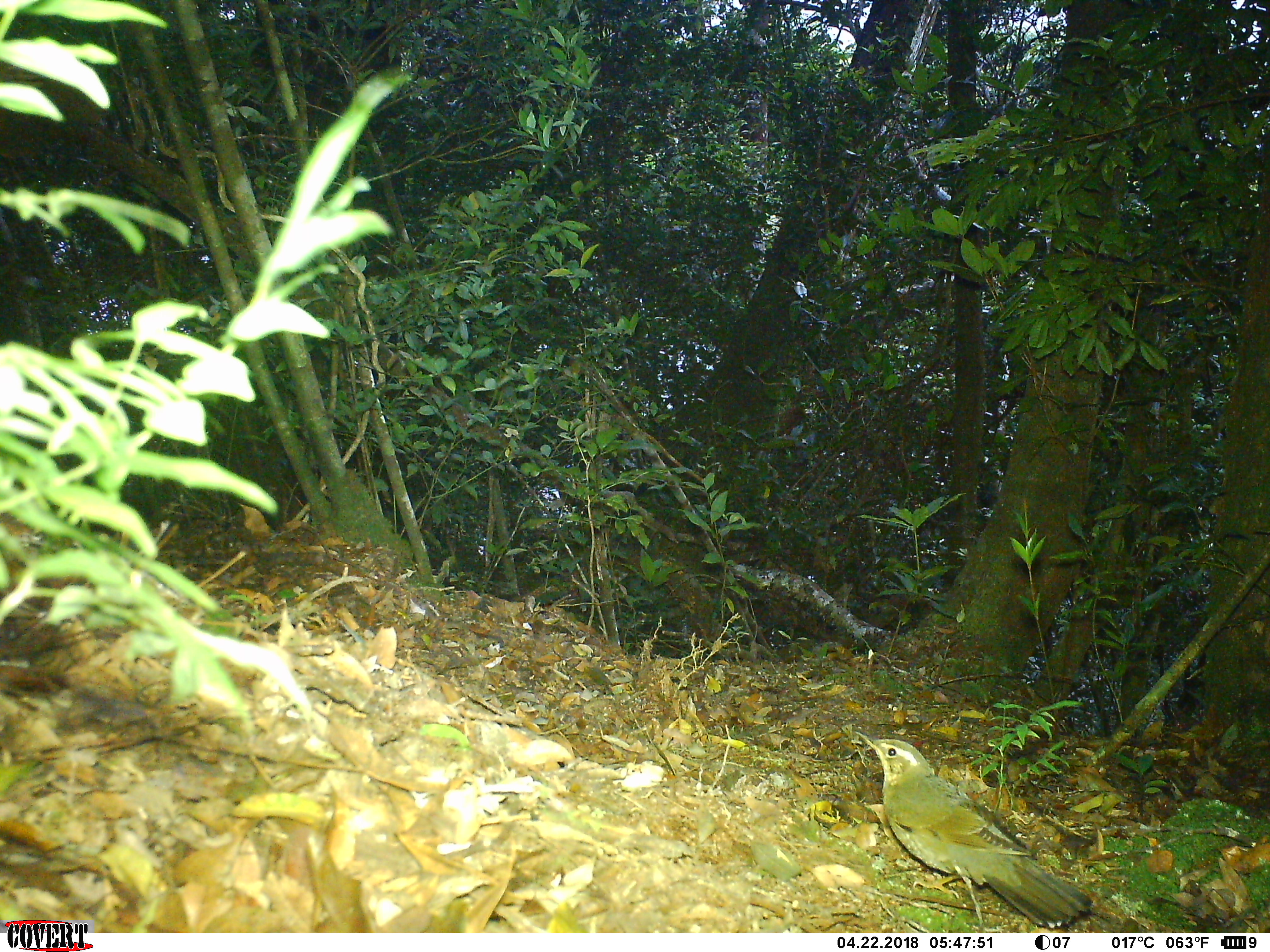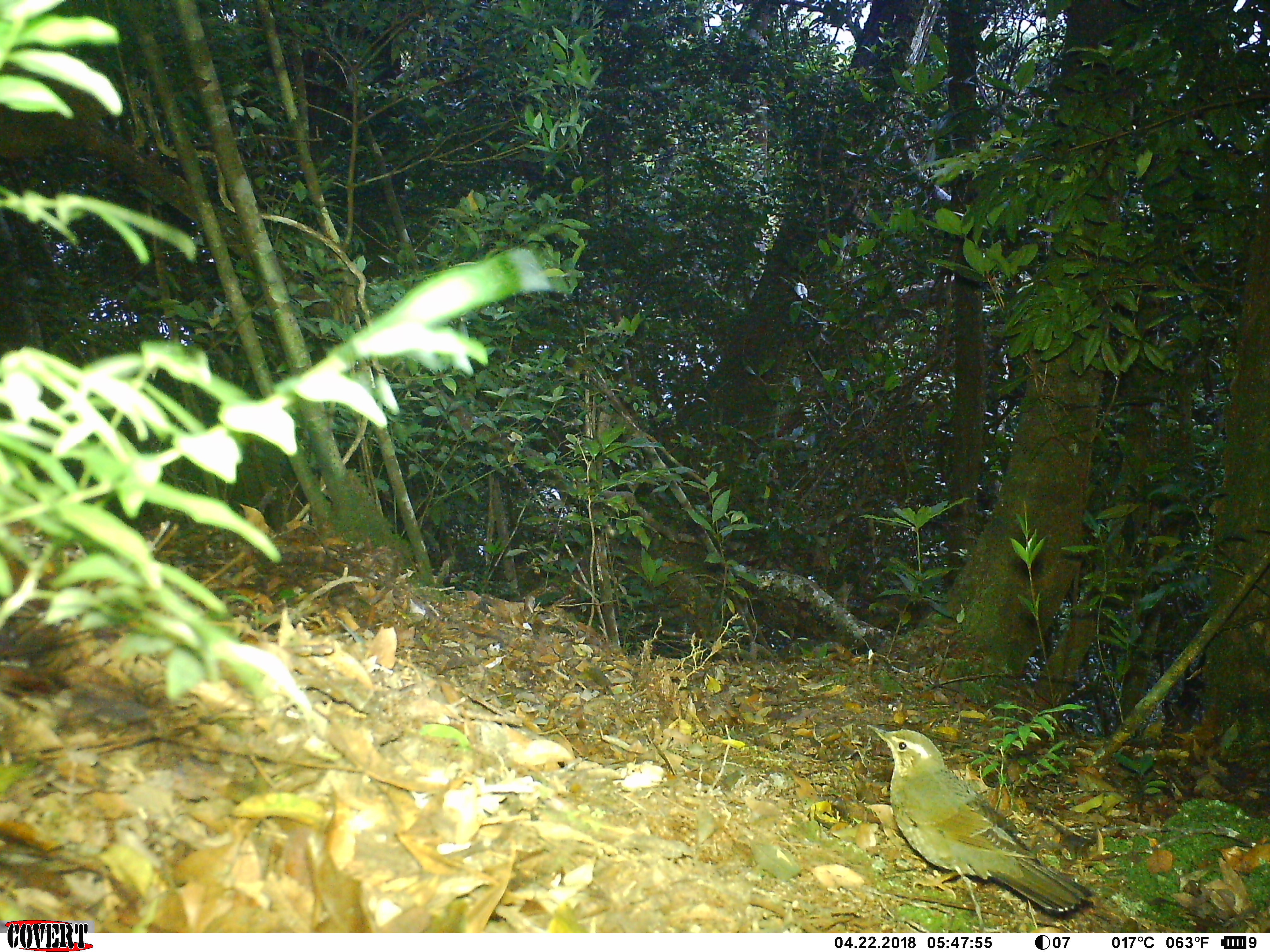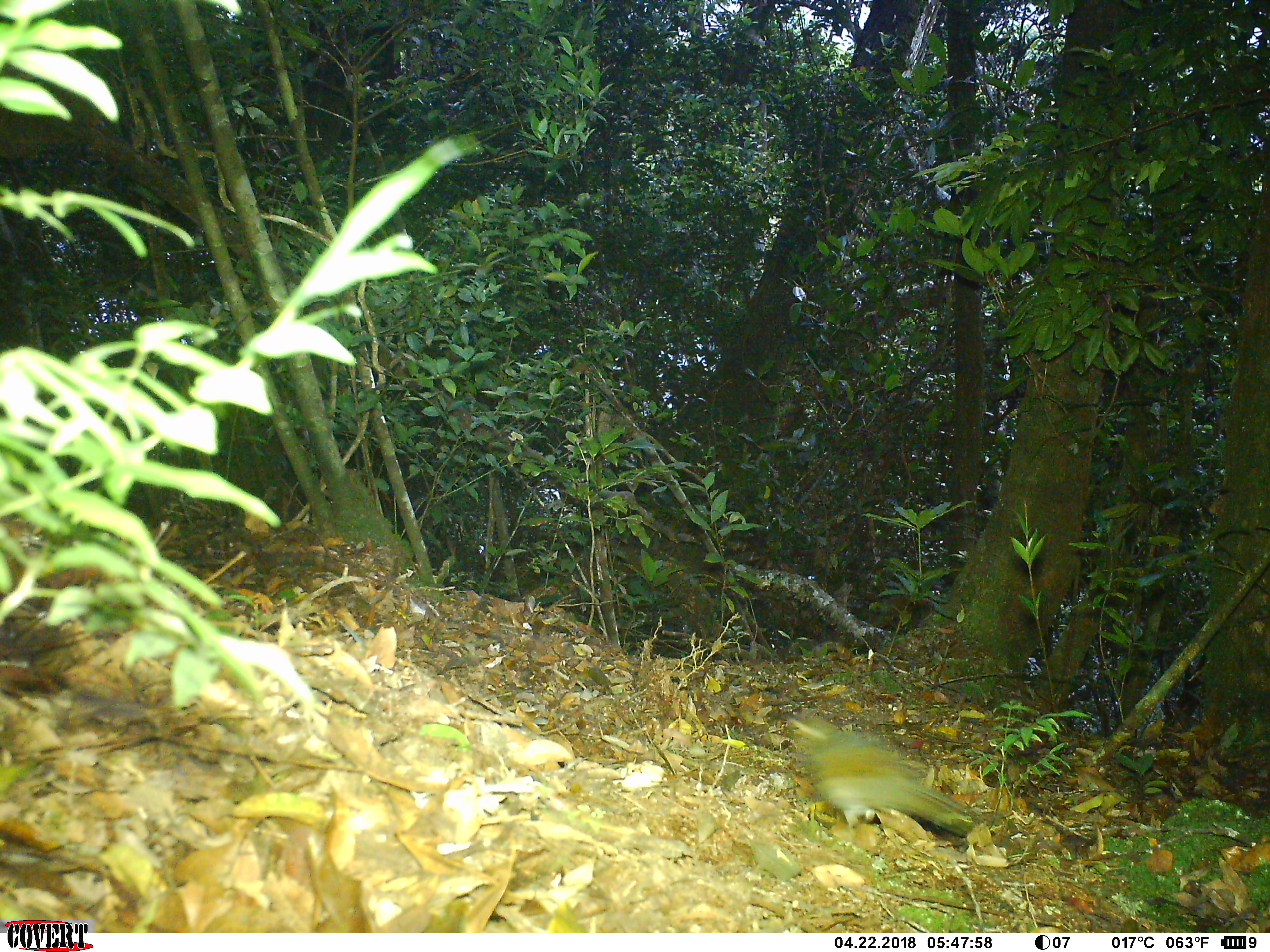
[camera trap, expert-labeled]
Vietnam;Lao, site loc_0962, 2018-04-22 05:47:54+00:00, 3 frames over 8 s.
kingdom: Animalia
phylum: Chordata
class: Aves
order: Passeriformes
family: Turdidae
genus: Geokichla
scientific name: Geokichla sibirica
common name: siberian thrush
Siberian thrush (Geokichla sibirica). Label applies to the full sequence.